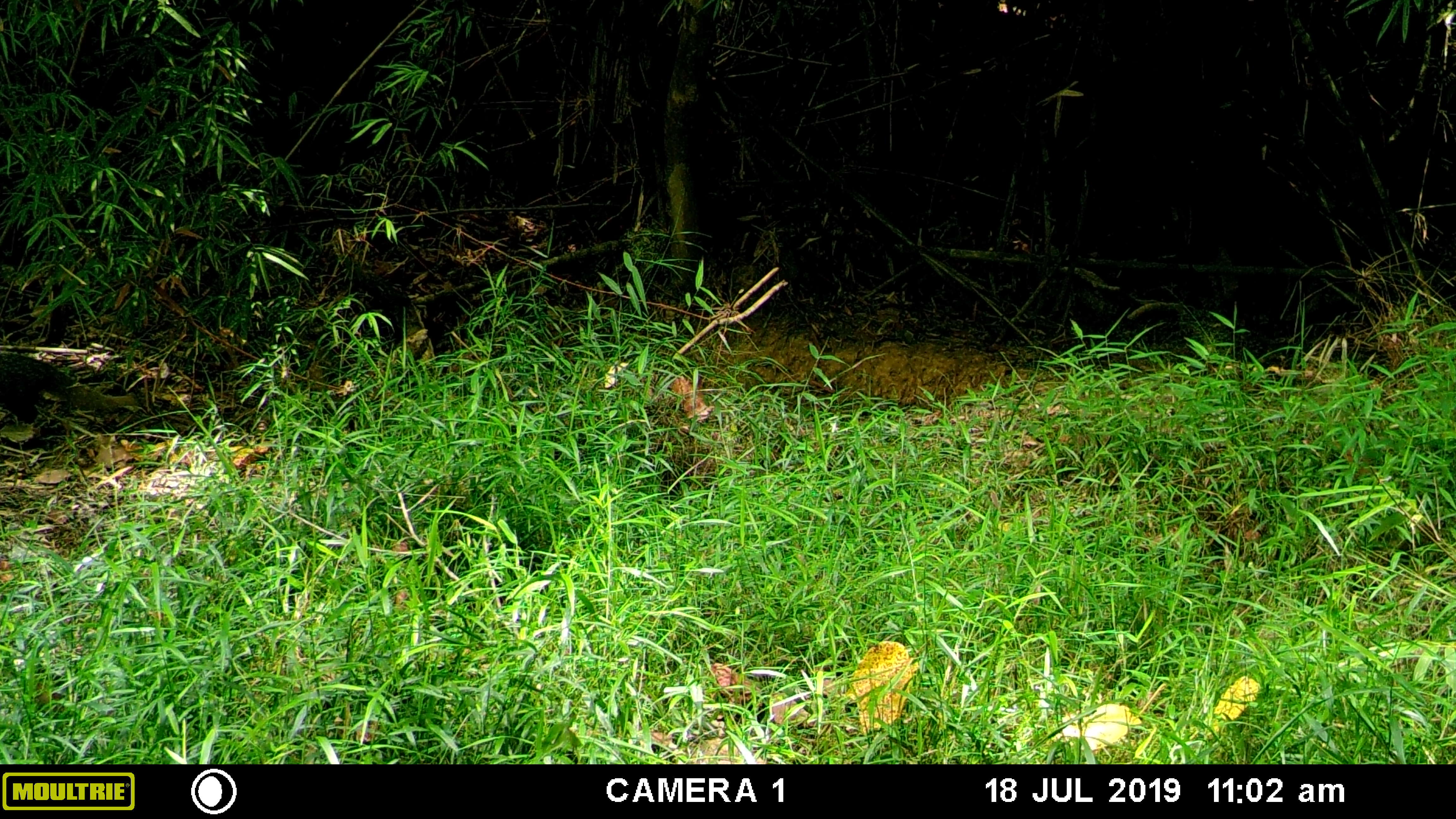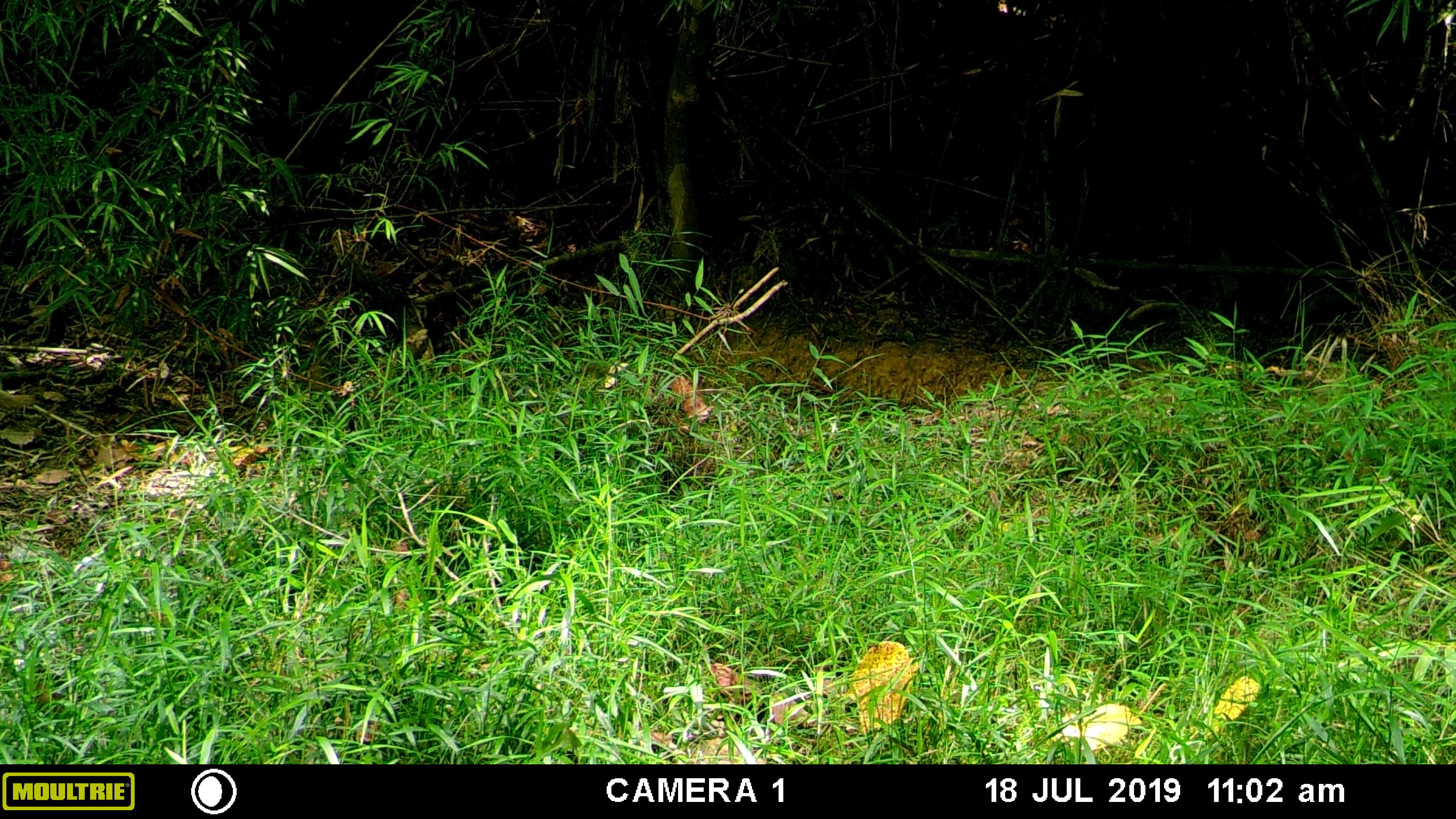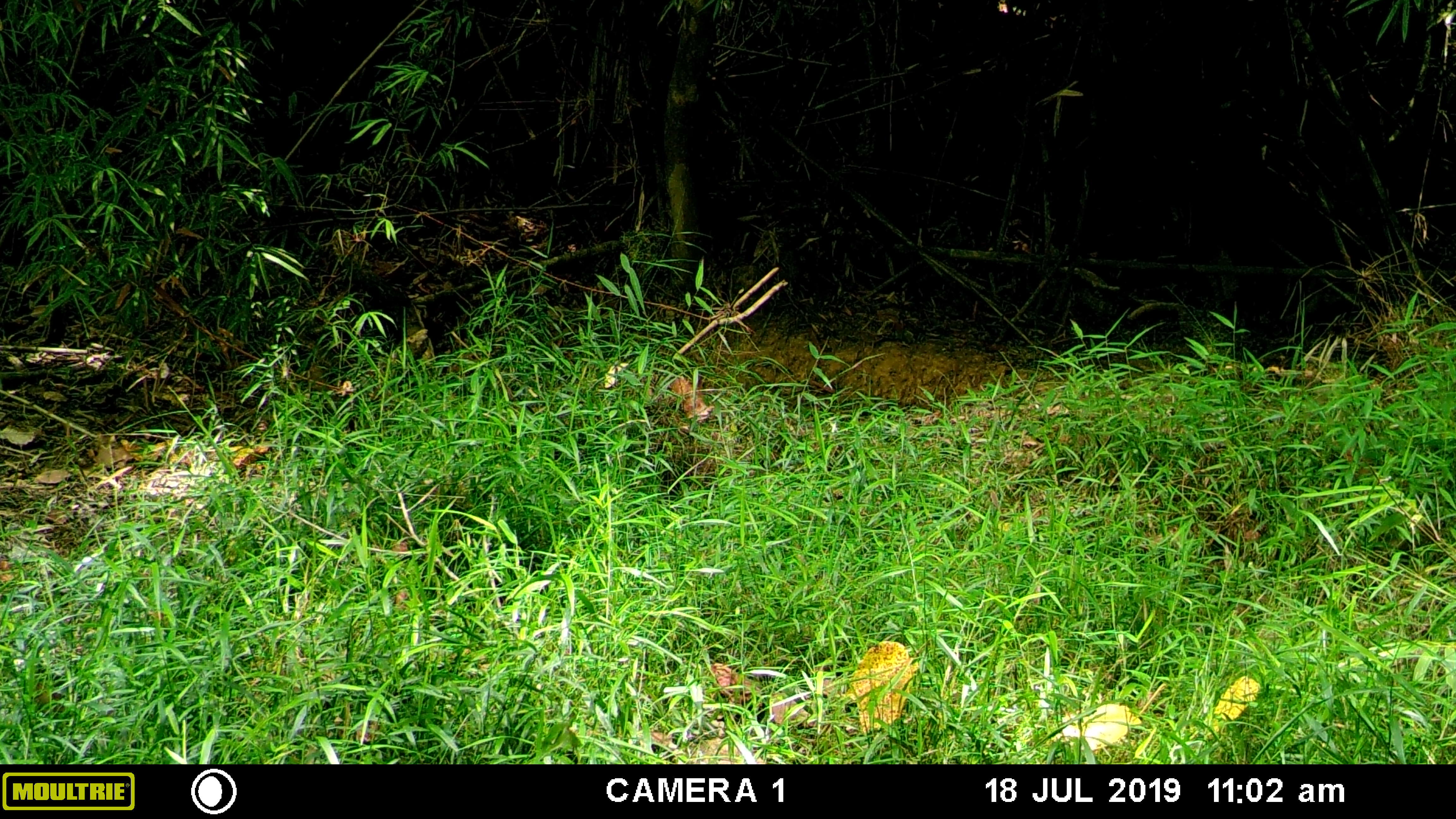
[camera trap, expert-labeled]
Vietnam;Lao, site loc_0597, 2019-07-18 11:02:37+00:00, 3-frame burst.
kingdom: Animalia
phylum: Chordata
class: Mammalia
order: Carnivora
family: Herpestidae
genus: Urva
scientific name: Urva urva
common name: crab-eating mongoose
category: crab eating mongoose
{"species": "crab eating mongoose (crab-eating mongoose) (Urva urva)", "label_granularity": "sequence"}